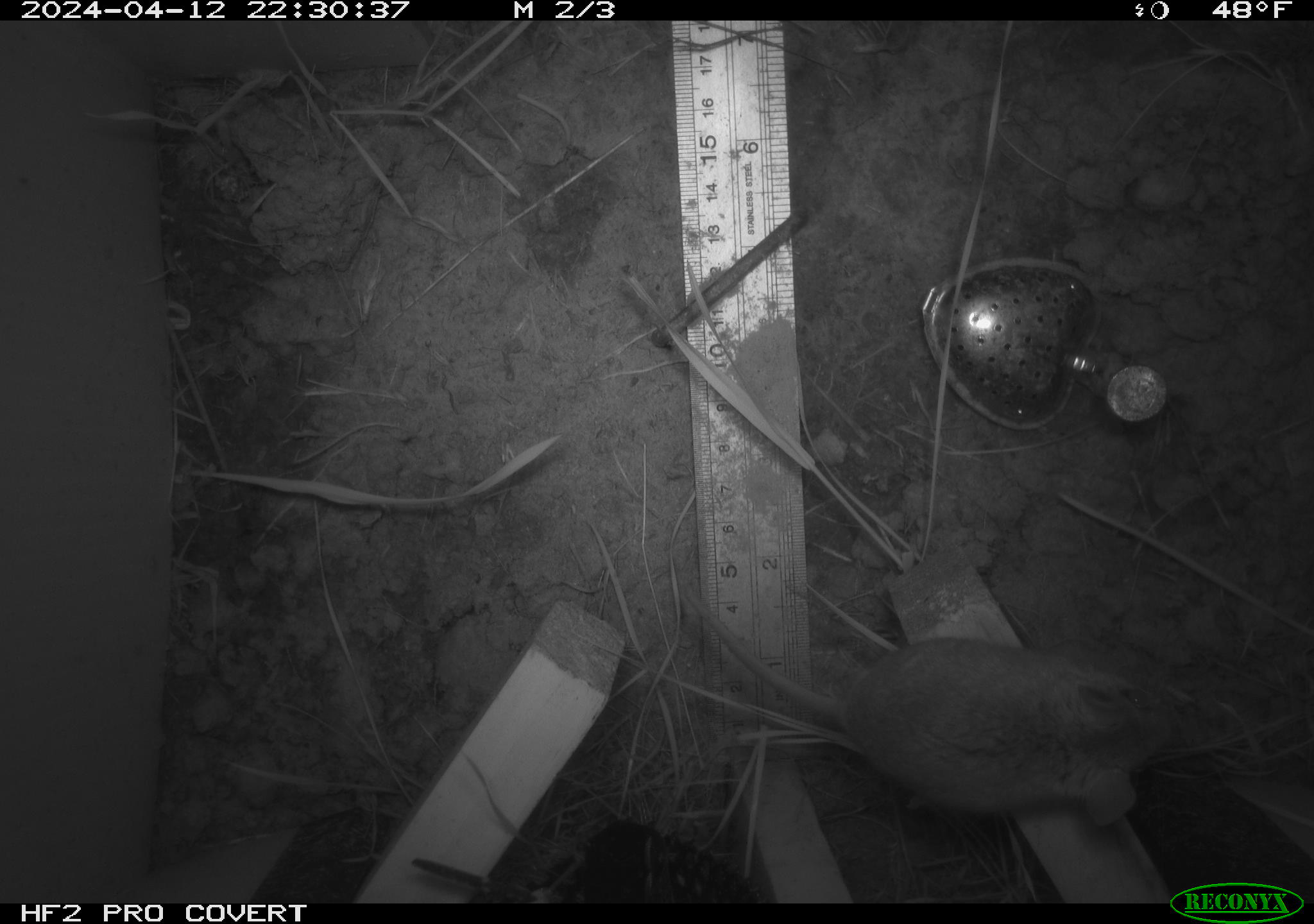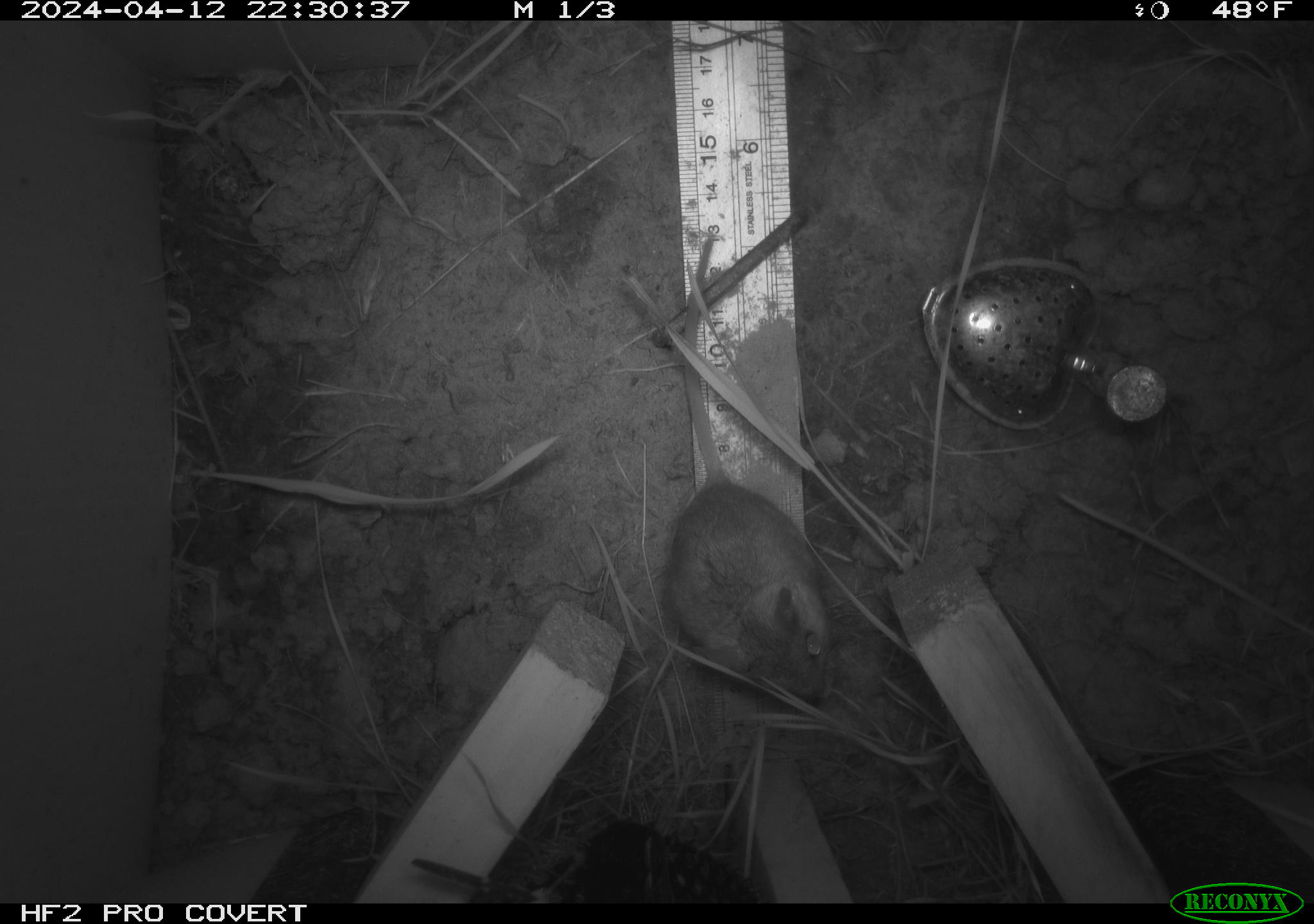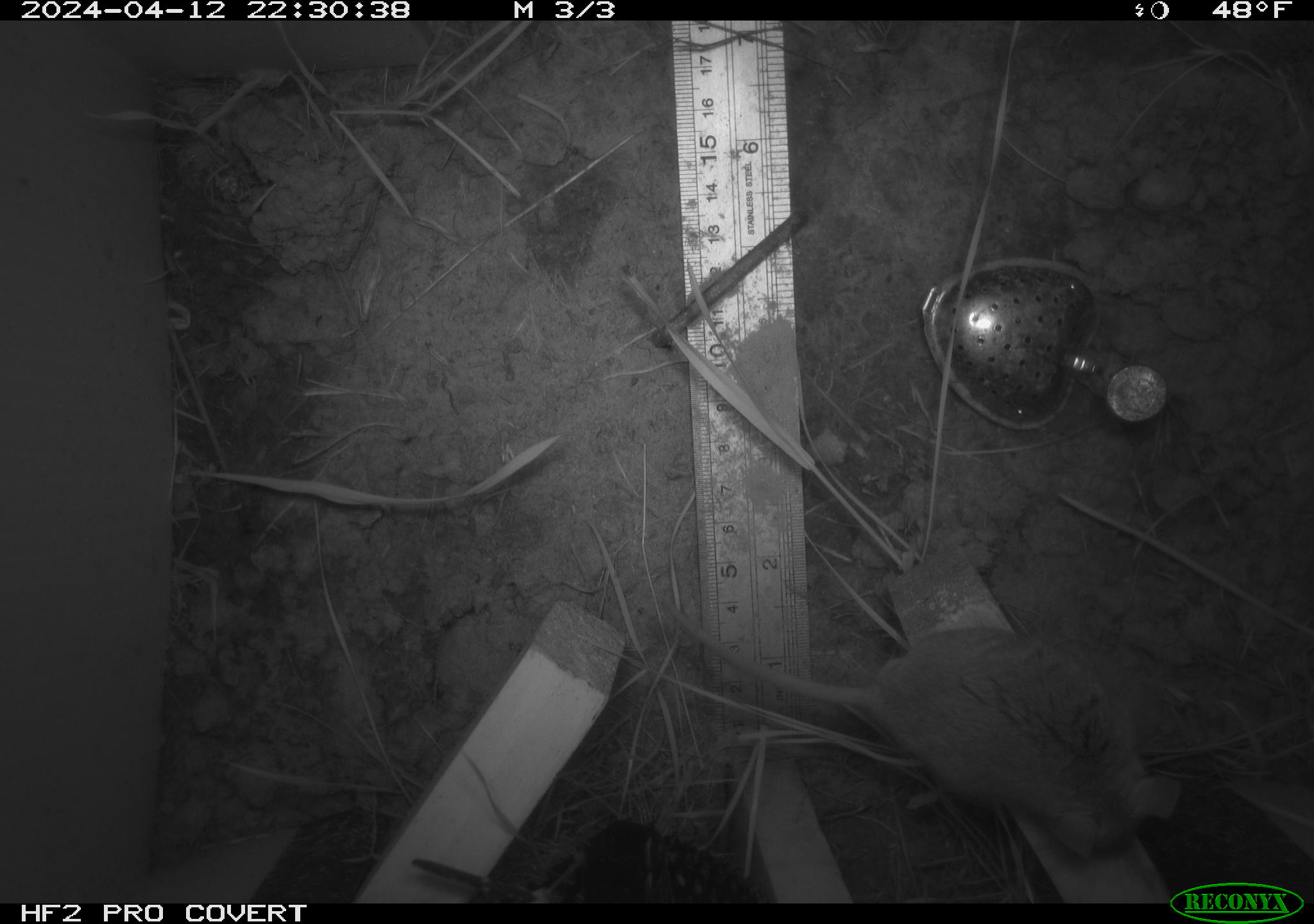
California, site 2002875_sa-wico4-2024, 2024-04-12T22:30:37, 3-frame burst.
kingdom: Animalia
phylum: Chordata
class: Mammalia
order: Rodentia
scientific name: Rodentia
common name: rodent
Rodent (Rodentia).